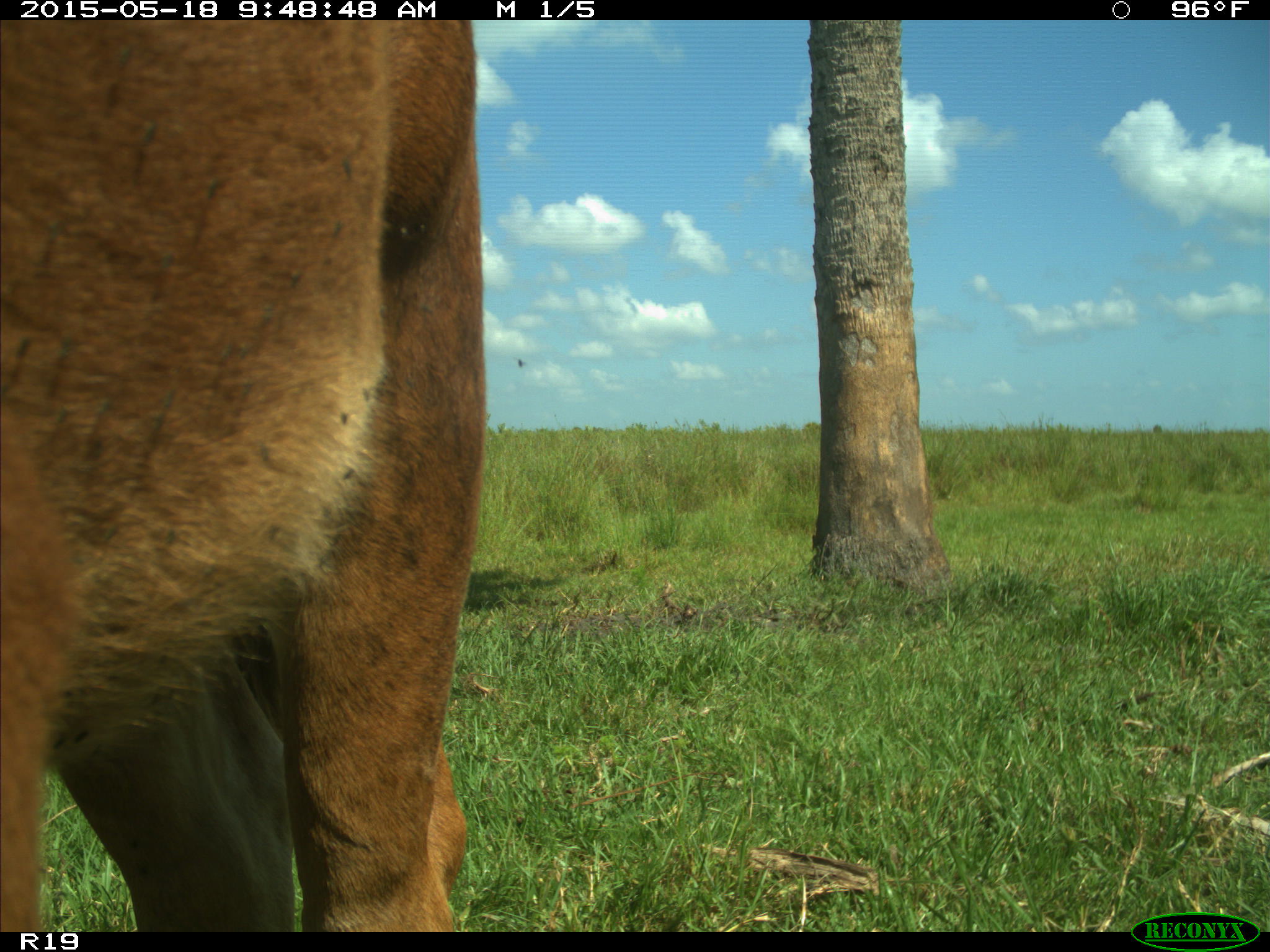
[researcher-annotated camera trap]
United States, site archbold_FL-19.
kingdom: Animalia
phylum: Chordata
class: Mammalia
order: Artiodactyla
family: Bovidae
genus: Bos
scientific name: Bos taurus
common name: domestic cow